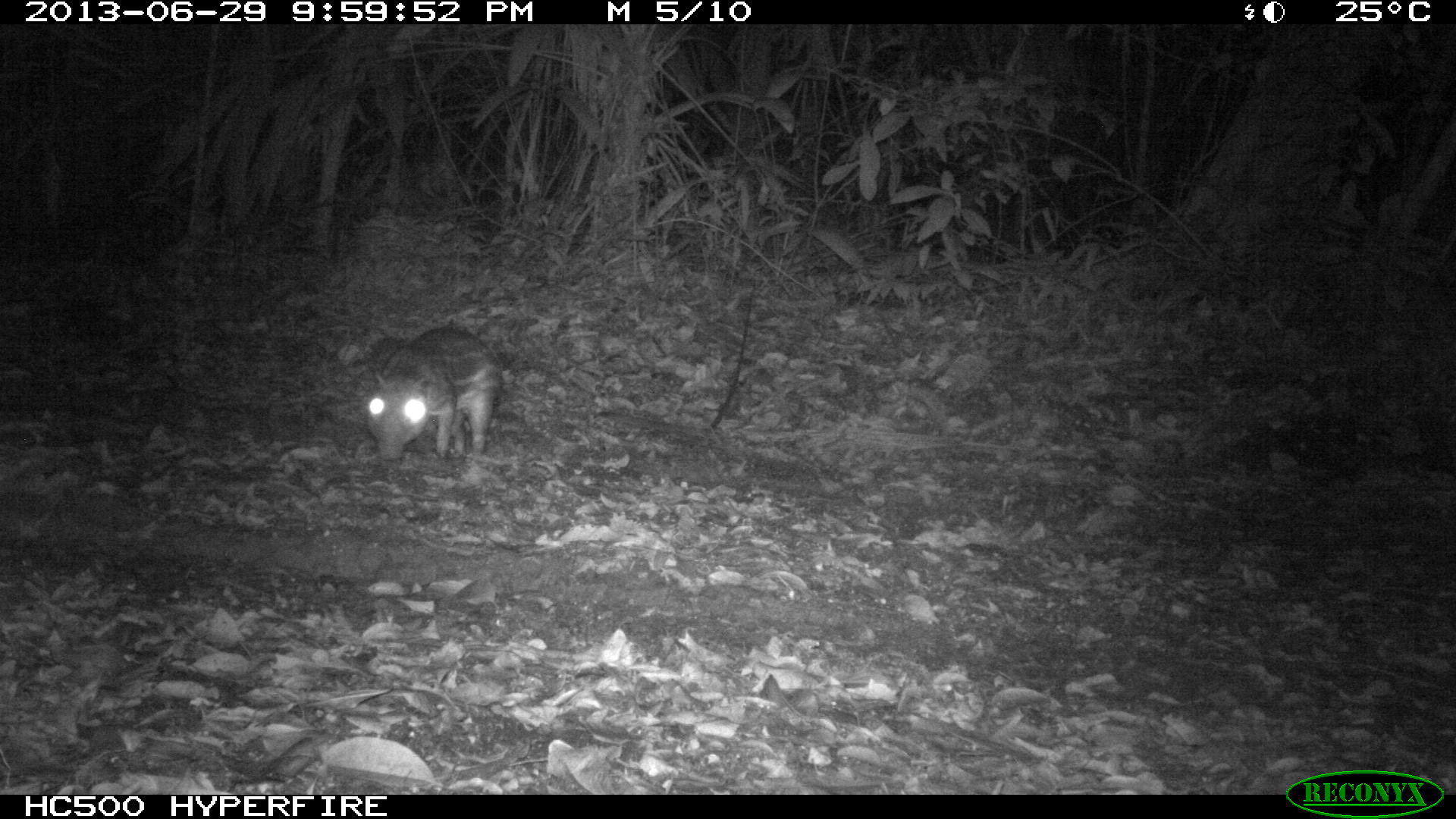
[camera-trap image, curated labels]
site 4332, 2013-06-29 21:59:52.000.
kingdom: Animalia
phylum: Chordata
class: Mammalia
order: Rodentia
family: Cuniculidae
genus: Cuniculus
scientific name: Cuniculus paca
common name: lowland paca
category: agouti paca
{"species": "agouti paca (lowland paca) (Cuniculus paca)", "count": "1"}